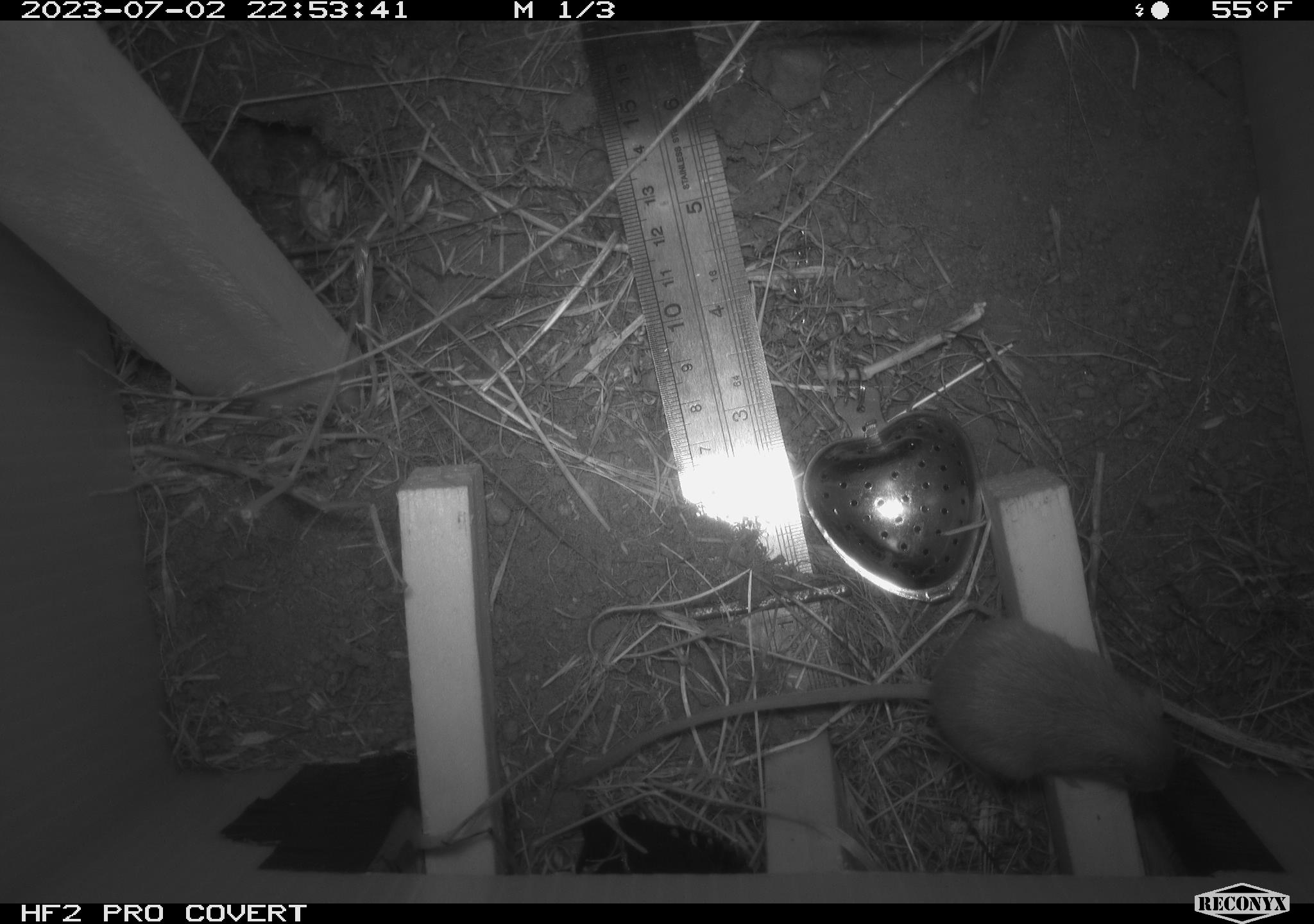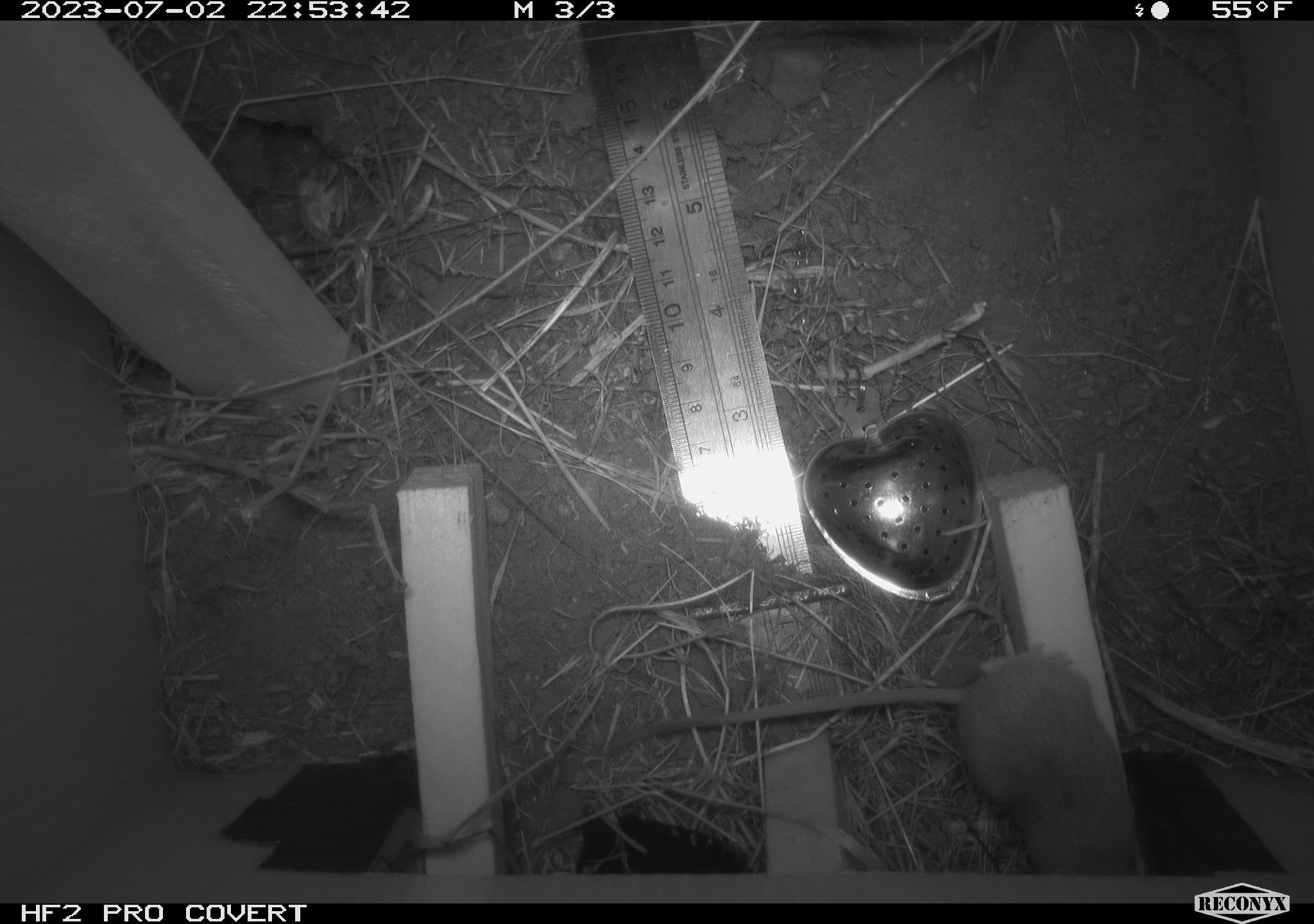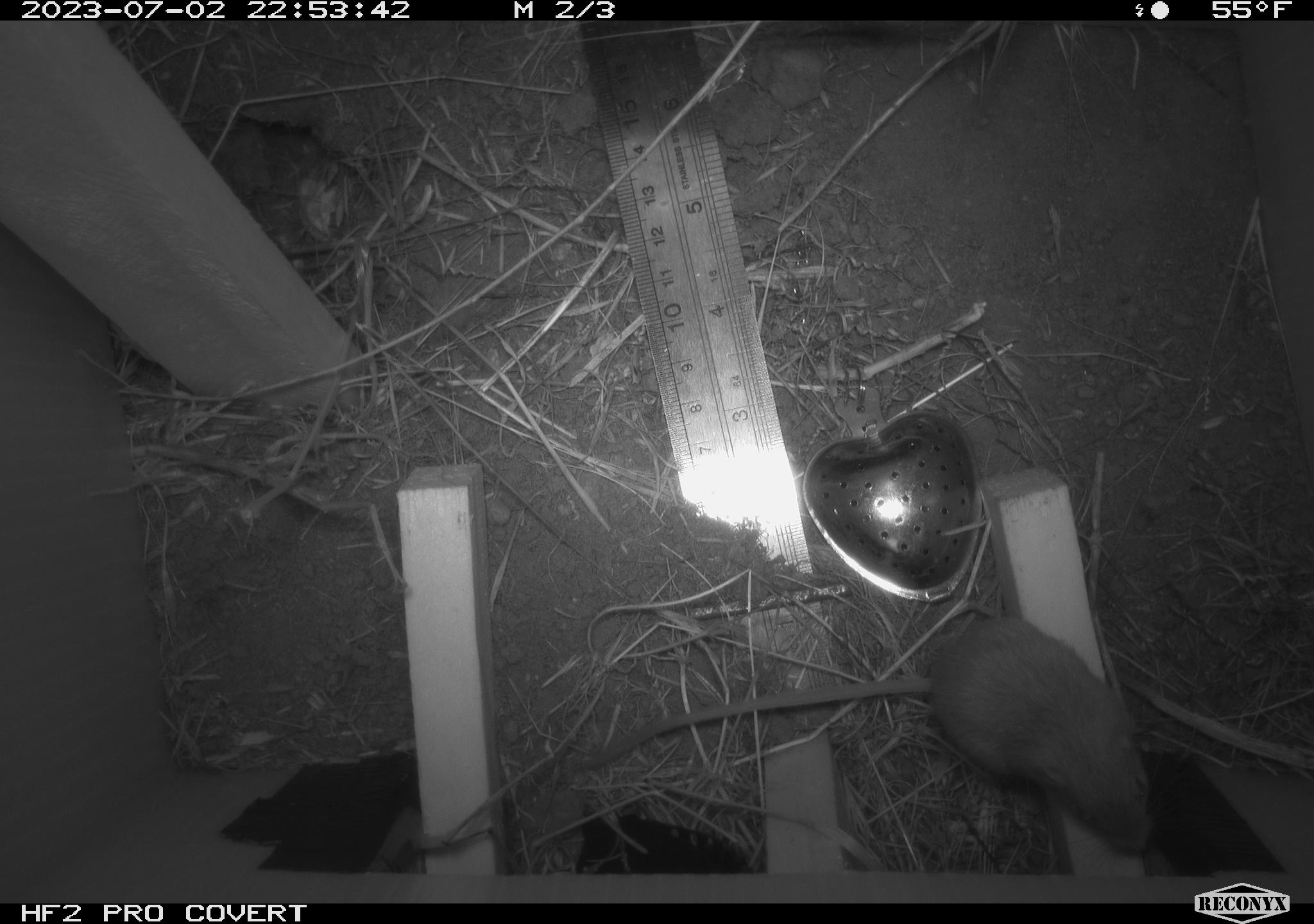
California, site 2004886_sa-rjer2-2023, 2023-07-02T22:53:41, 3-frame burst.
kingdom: Animalia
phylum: Chordata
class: Mammalia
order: Rodentia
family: Heteromyidae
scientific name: Heteromyidae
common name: kangaroo rats and pocket mice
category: heteromyidae family